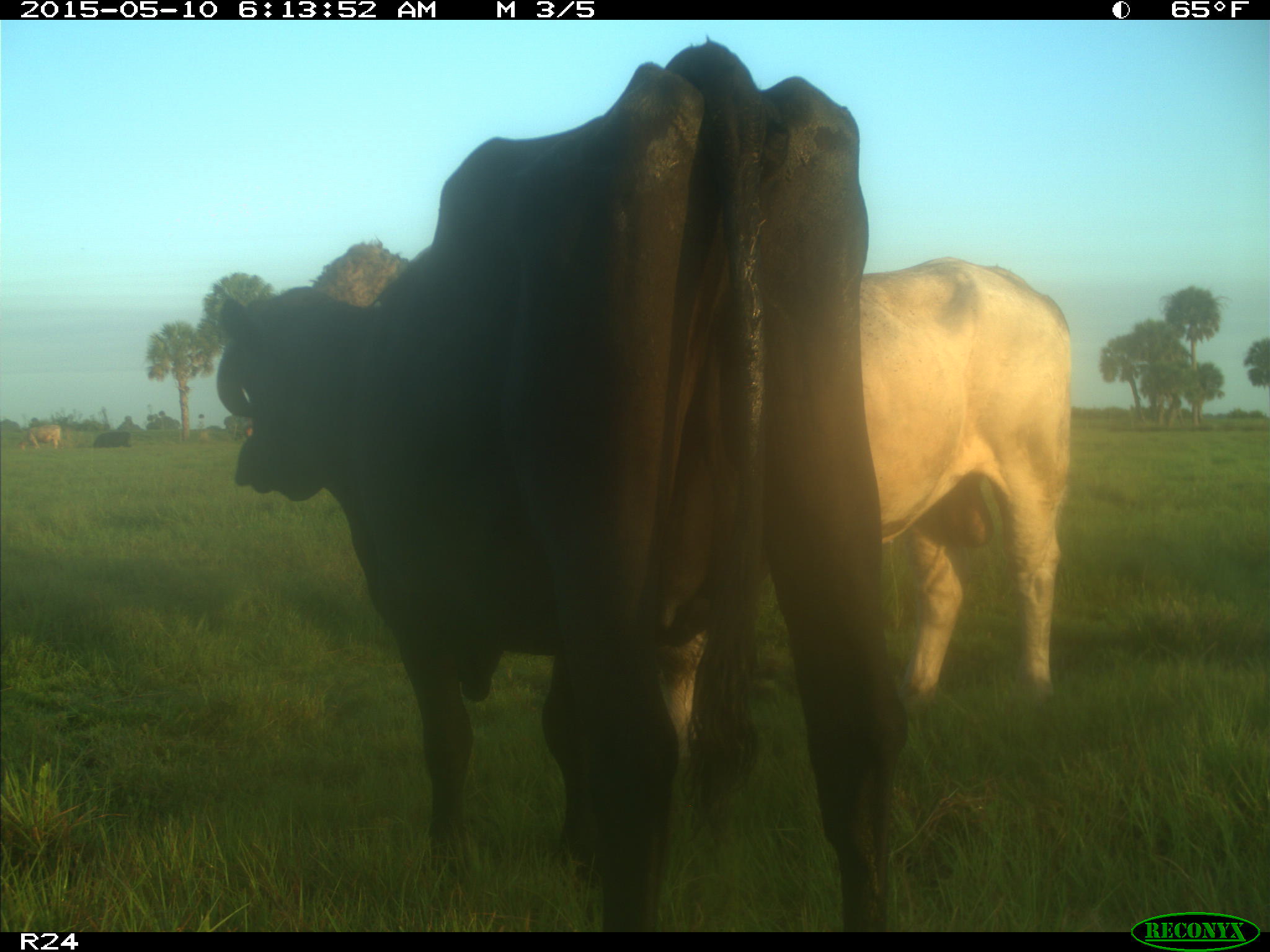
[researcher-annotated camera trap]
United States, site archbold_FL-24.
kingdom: Animalia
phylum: Chordata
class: Mammalia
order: Artiodactyla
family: Bovidae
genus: Bos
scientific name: Bos taurus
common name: domestic cow